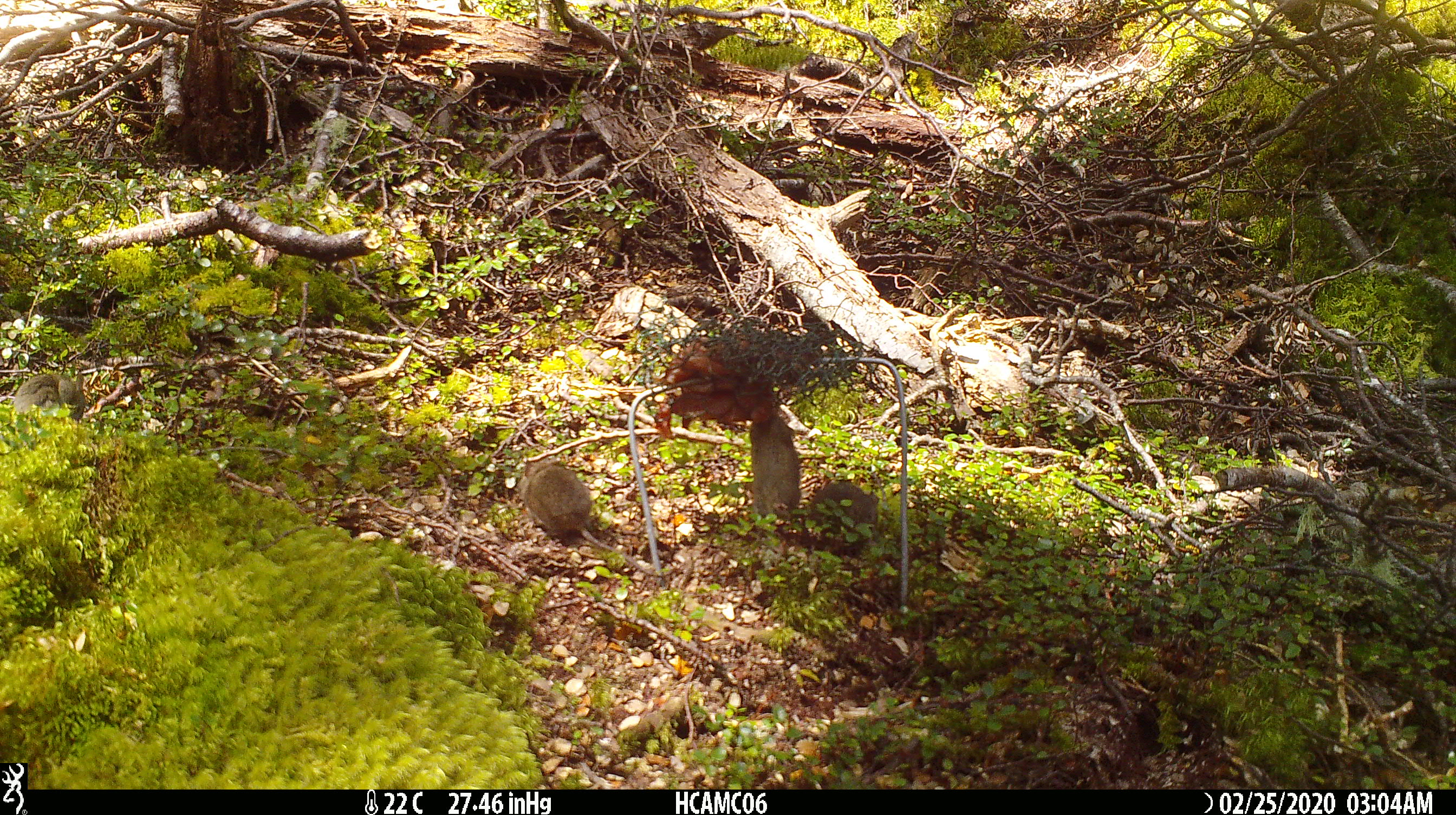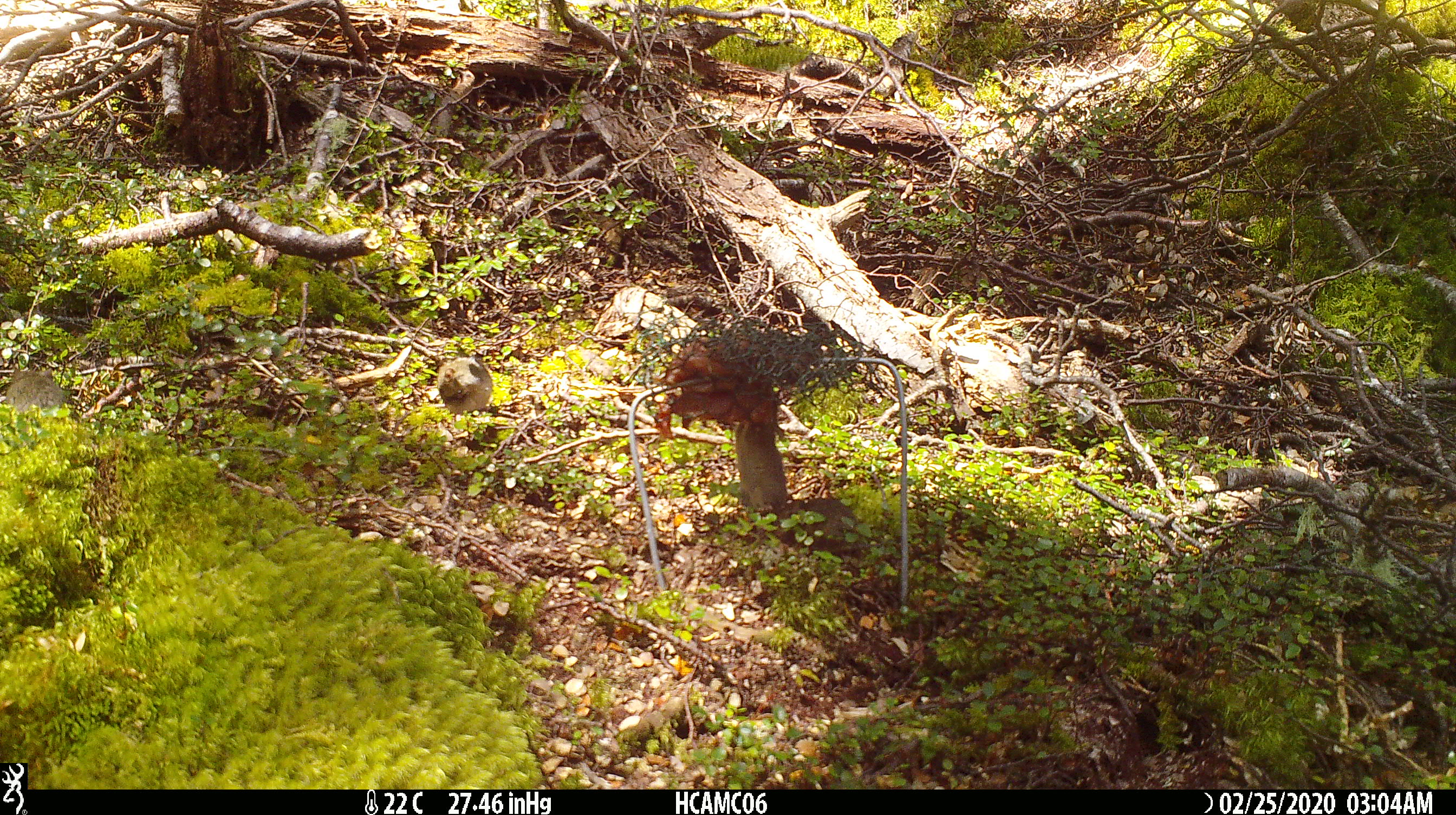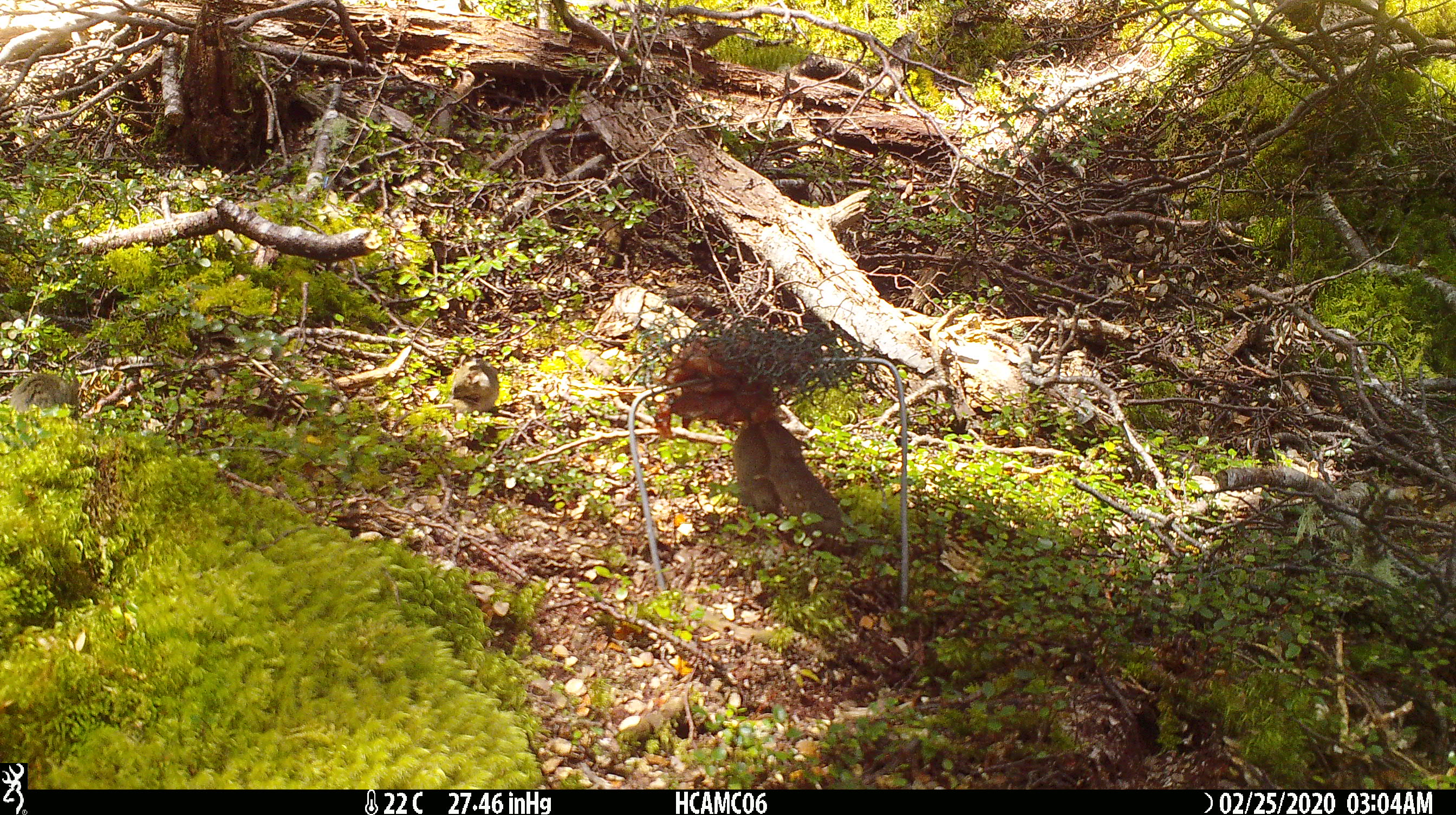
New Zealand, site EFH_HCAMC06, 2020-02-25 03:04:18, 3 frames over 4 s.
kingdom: Animalia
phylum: Chordata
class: Mammalia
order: Rodentia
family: Muridae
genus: Mus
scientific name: Mus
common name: mouse